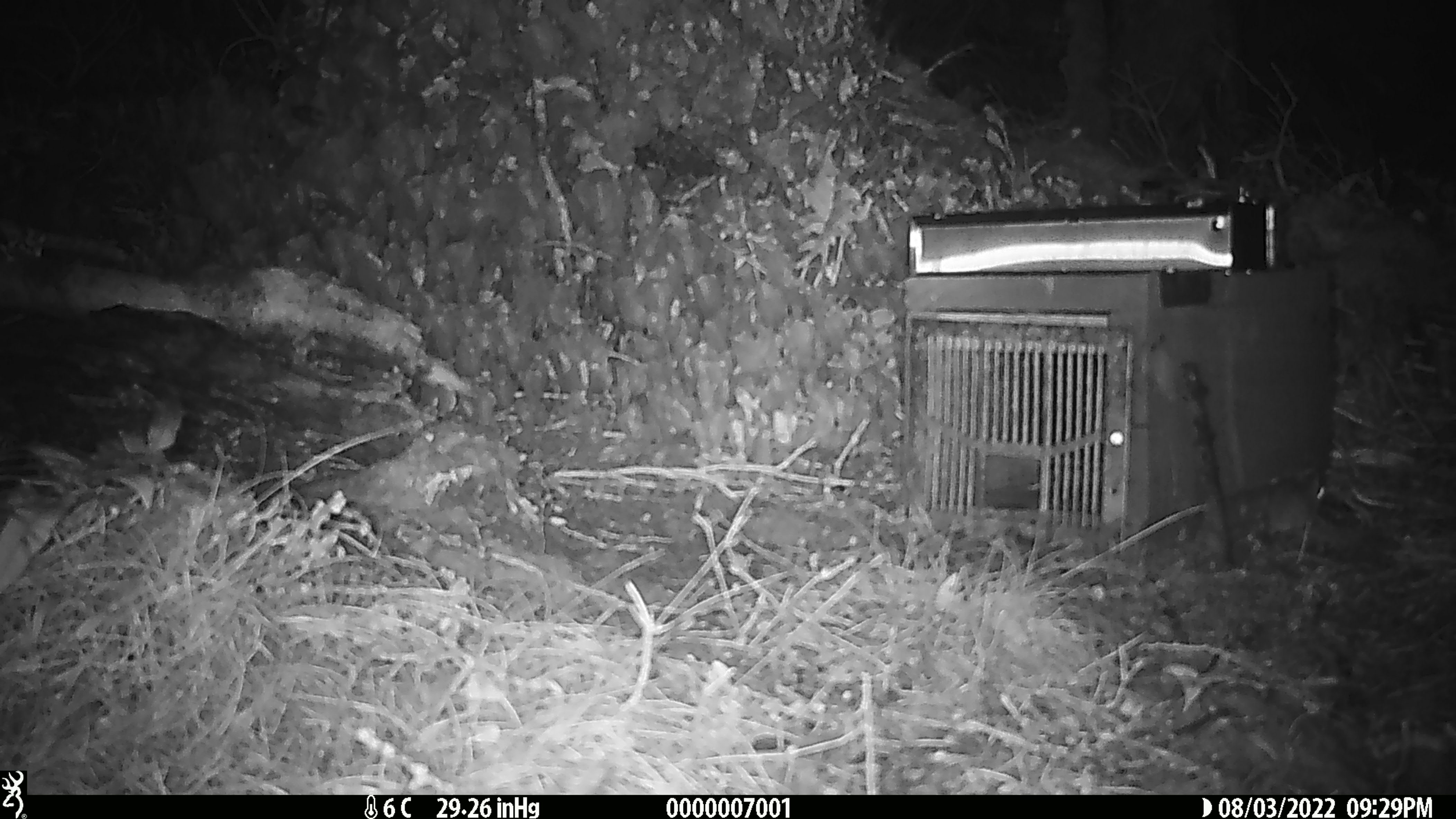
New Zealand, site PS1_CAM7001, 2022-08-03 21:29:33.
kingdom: Animalia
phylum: Chordata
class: Mammalia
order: Rodentia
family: Muridae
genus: Mus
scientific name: Mus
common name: mouse